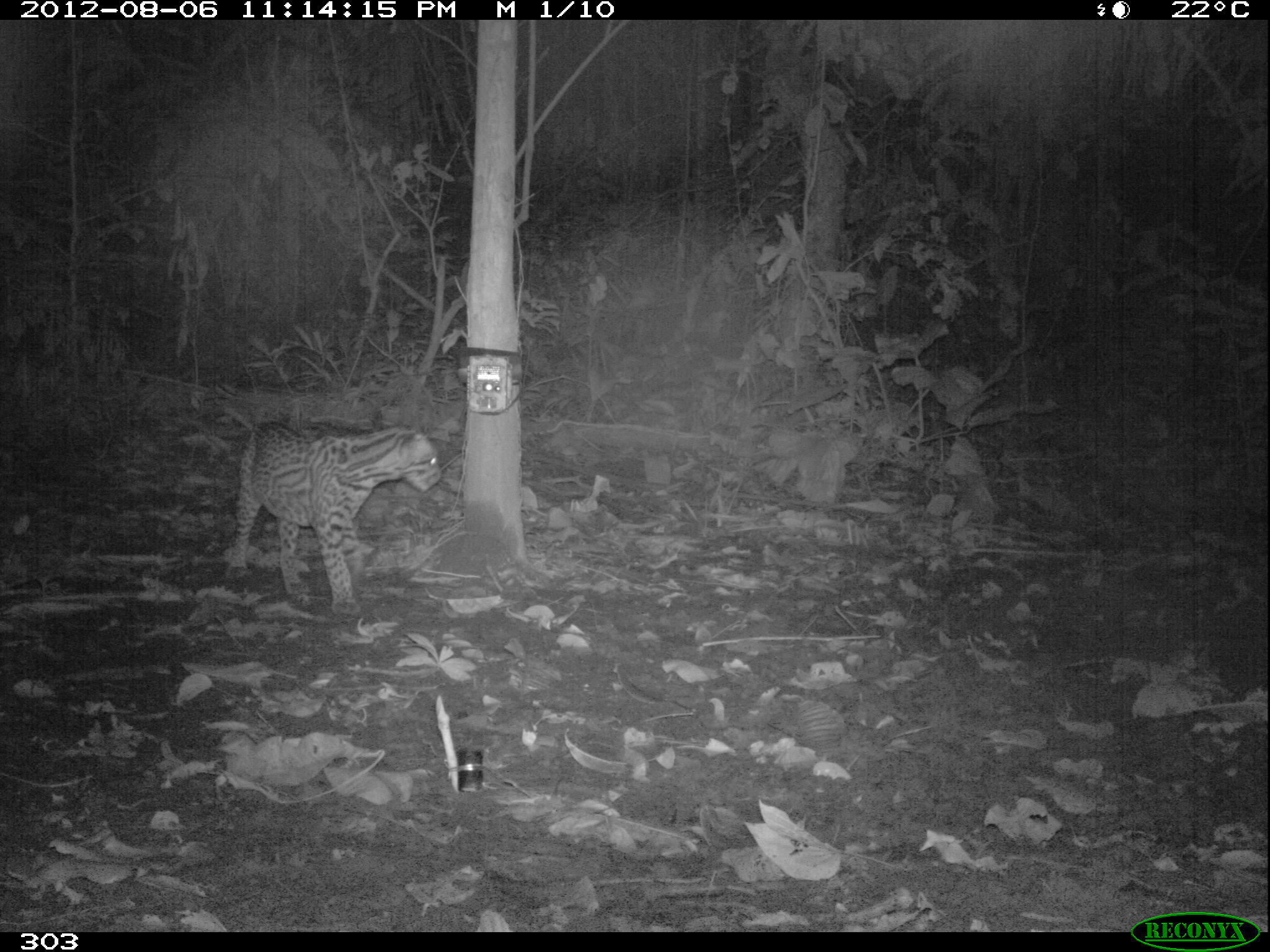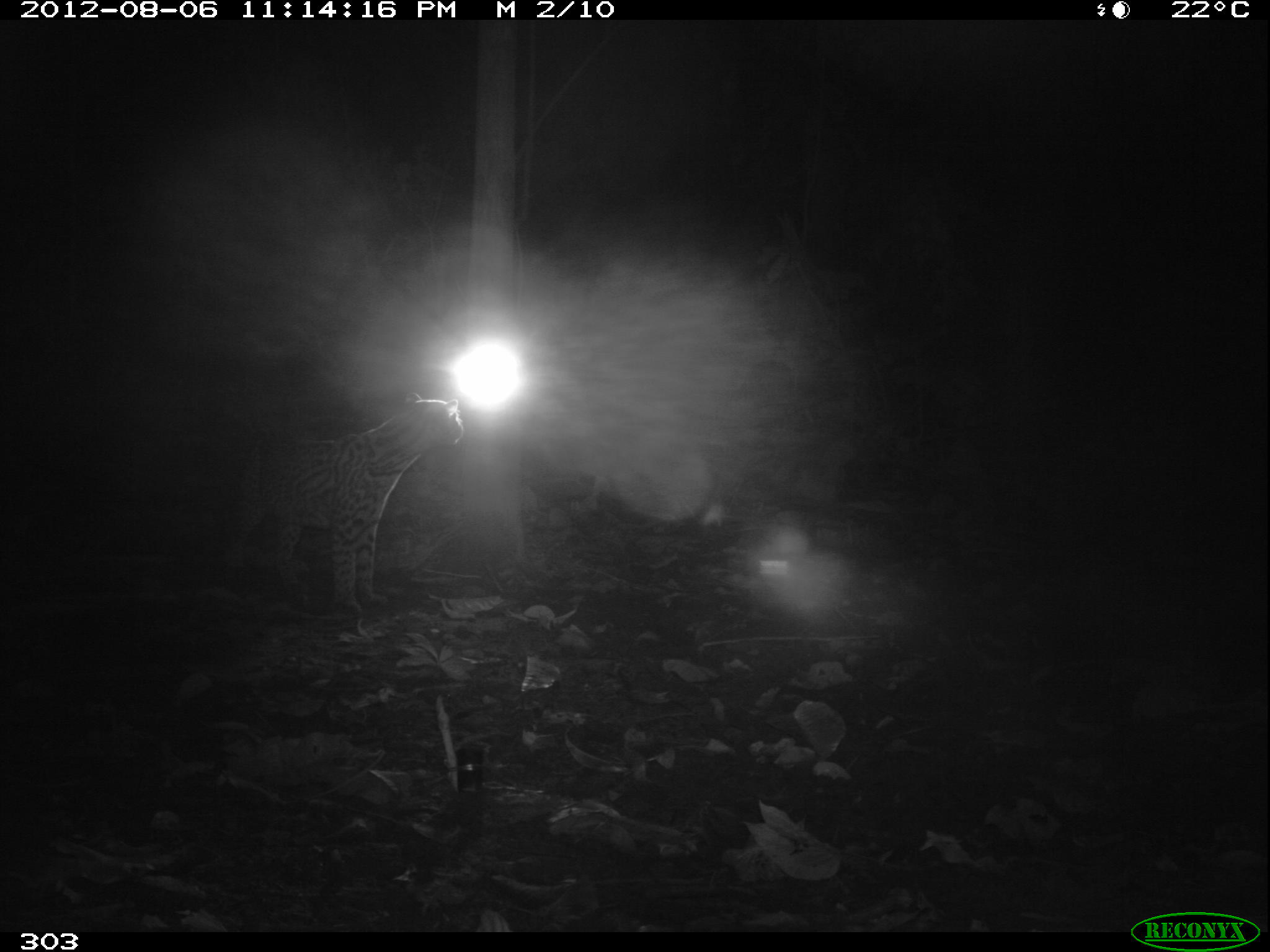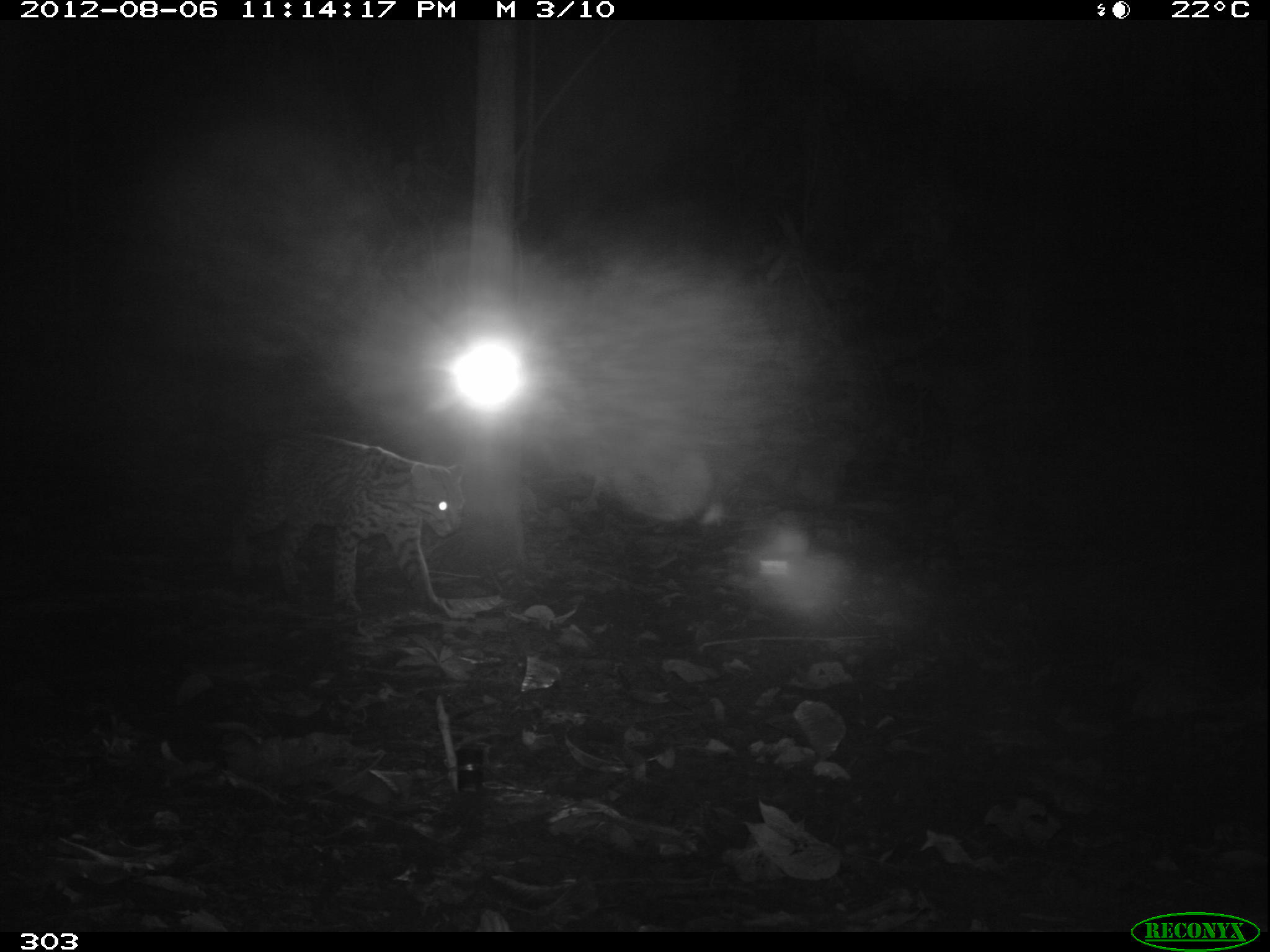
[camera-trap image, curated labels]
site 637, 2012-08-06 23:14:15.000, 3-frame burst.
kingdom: Animalia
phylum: Chordata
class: Mammalia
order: Carnivora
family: Felidae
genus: Leopardus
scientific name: Leopardus pardalis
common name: ocelot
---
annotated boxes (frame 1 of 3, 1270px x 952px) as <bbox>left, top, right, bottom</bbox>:
leopardus pardalis: <bbox>226, 420, 442, 619</bbox>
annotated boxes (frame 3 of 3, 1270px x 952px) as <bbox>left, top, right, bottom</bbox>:
leopardus pardalis: <bbox>228, 428, 465, 618</bbox>